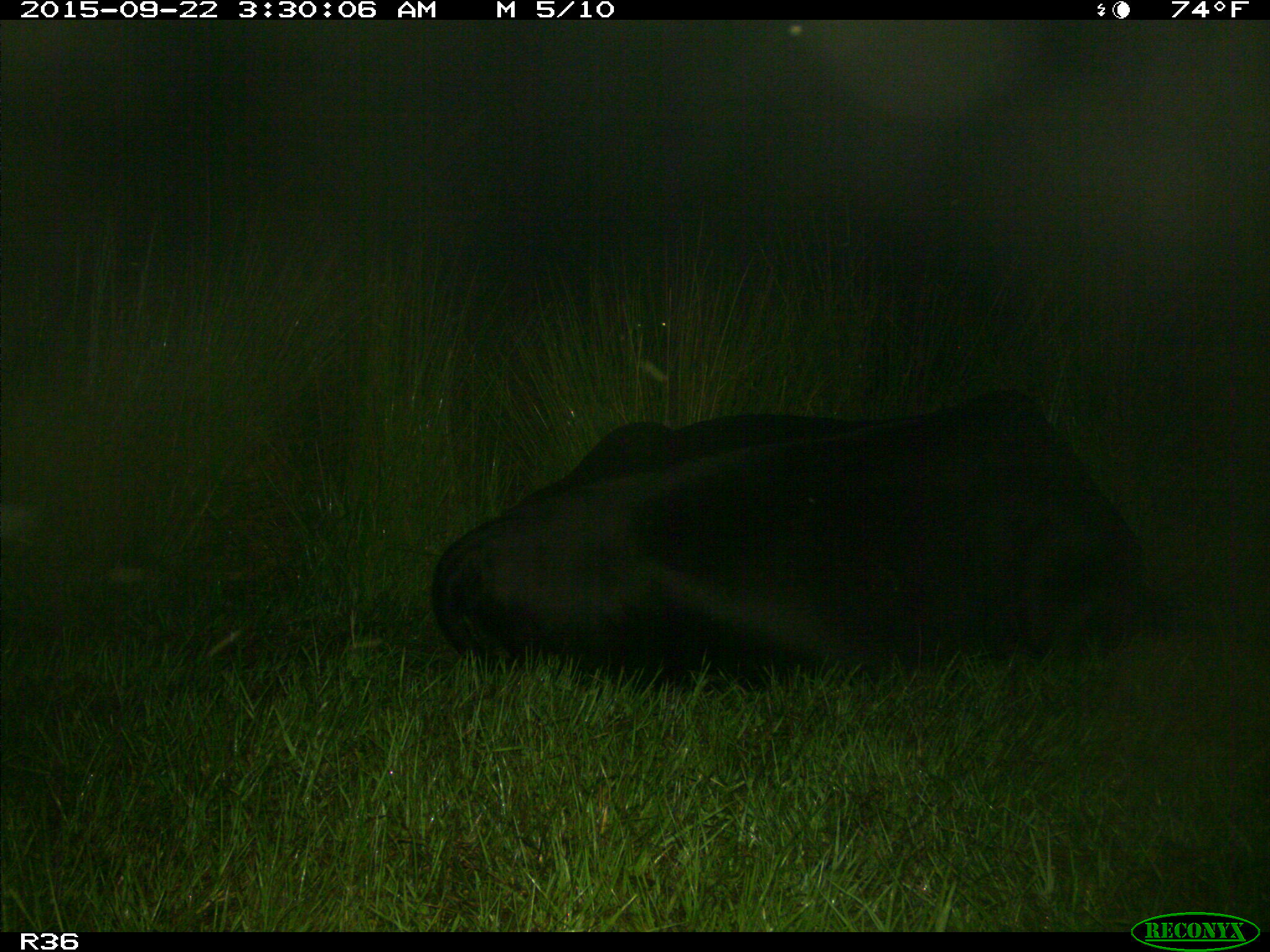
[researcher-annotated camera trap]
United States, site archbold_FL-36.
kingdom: Animalia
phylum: Chordata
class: Mammalia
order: Artiodactyla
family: Bovidae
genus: Bos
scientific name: Bos taurus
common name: domestic cow